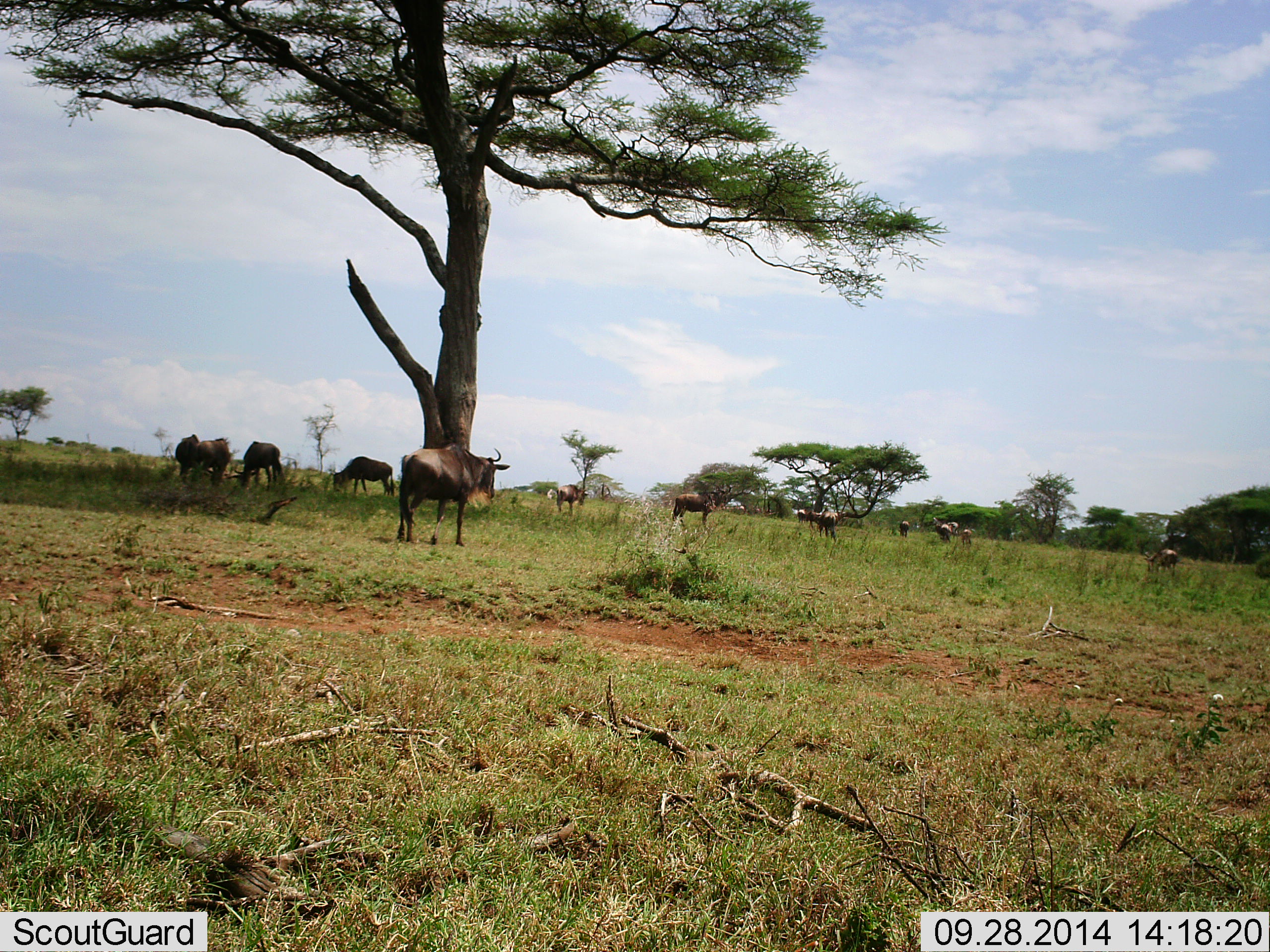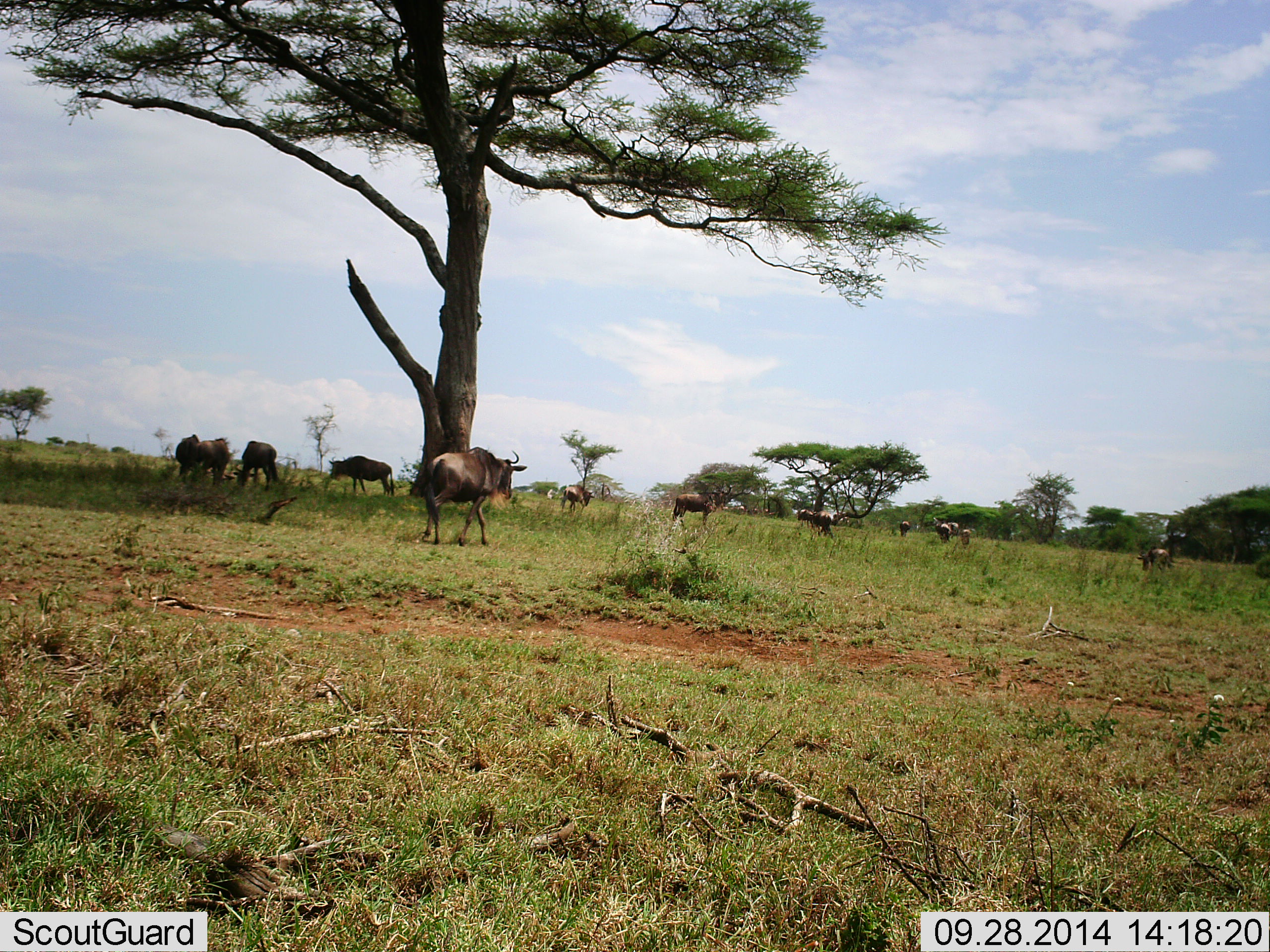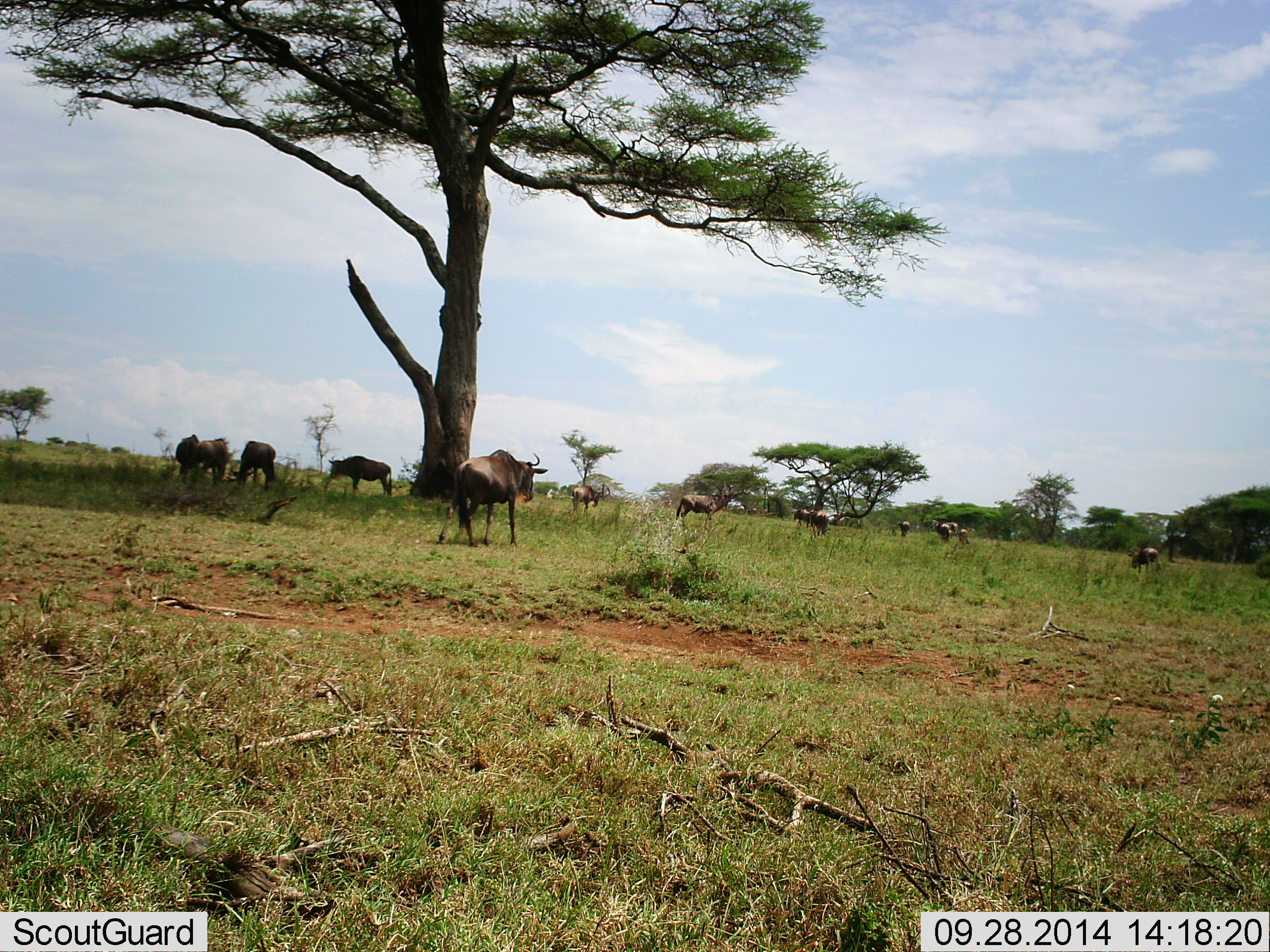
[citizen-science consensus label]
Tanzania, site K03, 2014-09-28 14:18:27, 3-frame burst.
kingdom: Animalia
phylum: Chordata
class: Mammalia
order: Artiodactyla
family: Bovidae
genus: Connochaetes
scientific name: Connochaetes taurinus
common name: blue wildebeest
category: wildebeest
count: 11-50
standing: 50%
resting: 30%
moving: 70%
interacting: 10%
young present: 0%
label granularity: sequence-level